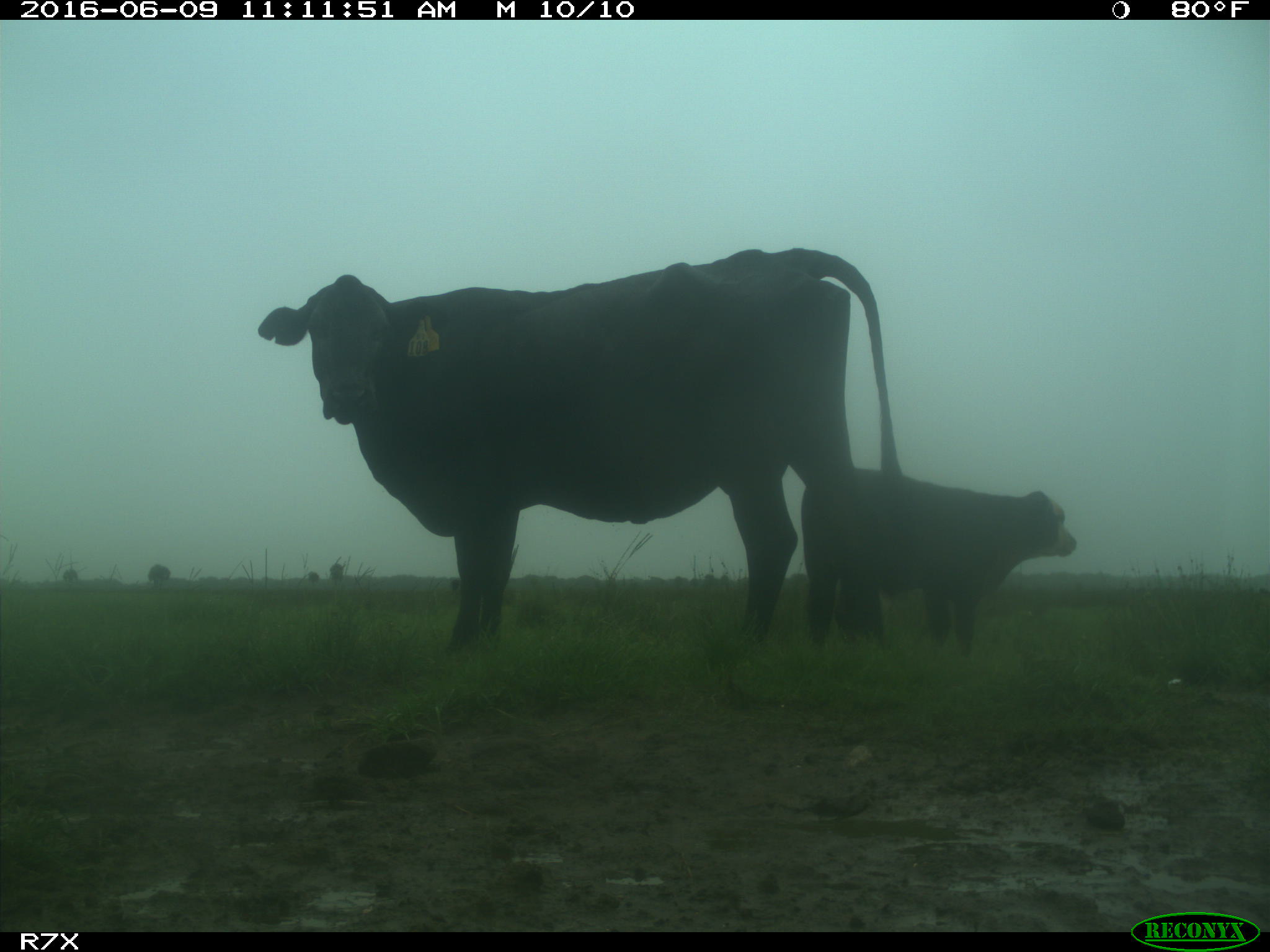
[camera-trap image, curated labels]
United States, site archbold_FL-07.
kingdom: Animalia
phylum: Chordata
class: Mammalia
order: Artiodactyla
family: Bovidae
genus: Bos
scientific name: Bos taurus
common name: domestic cow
Bos taurus (domestic cow).